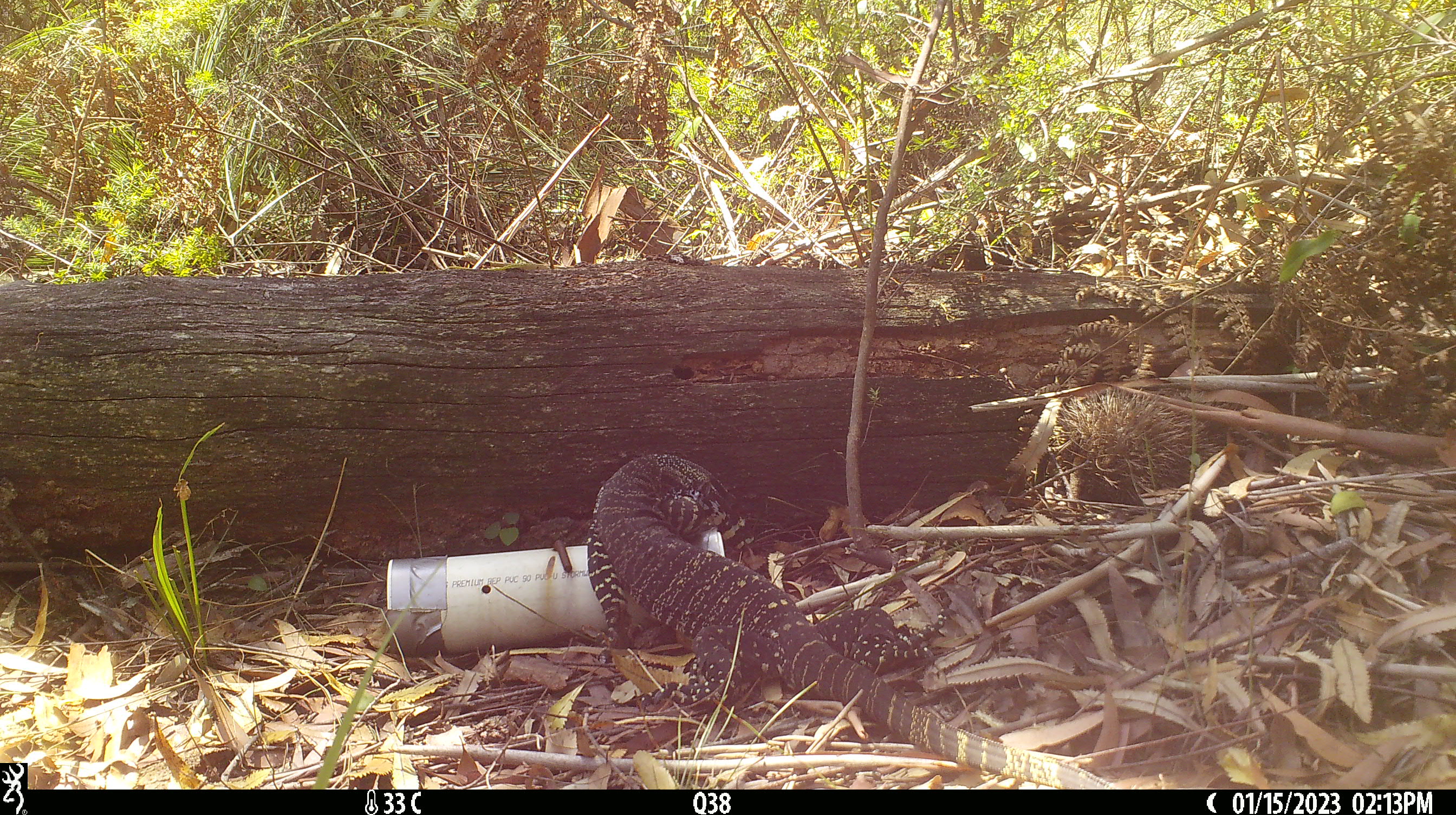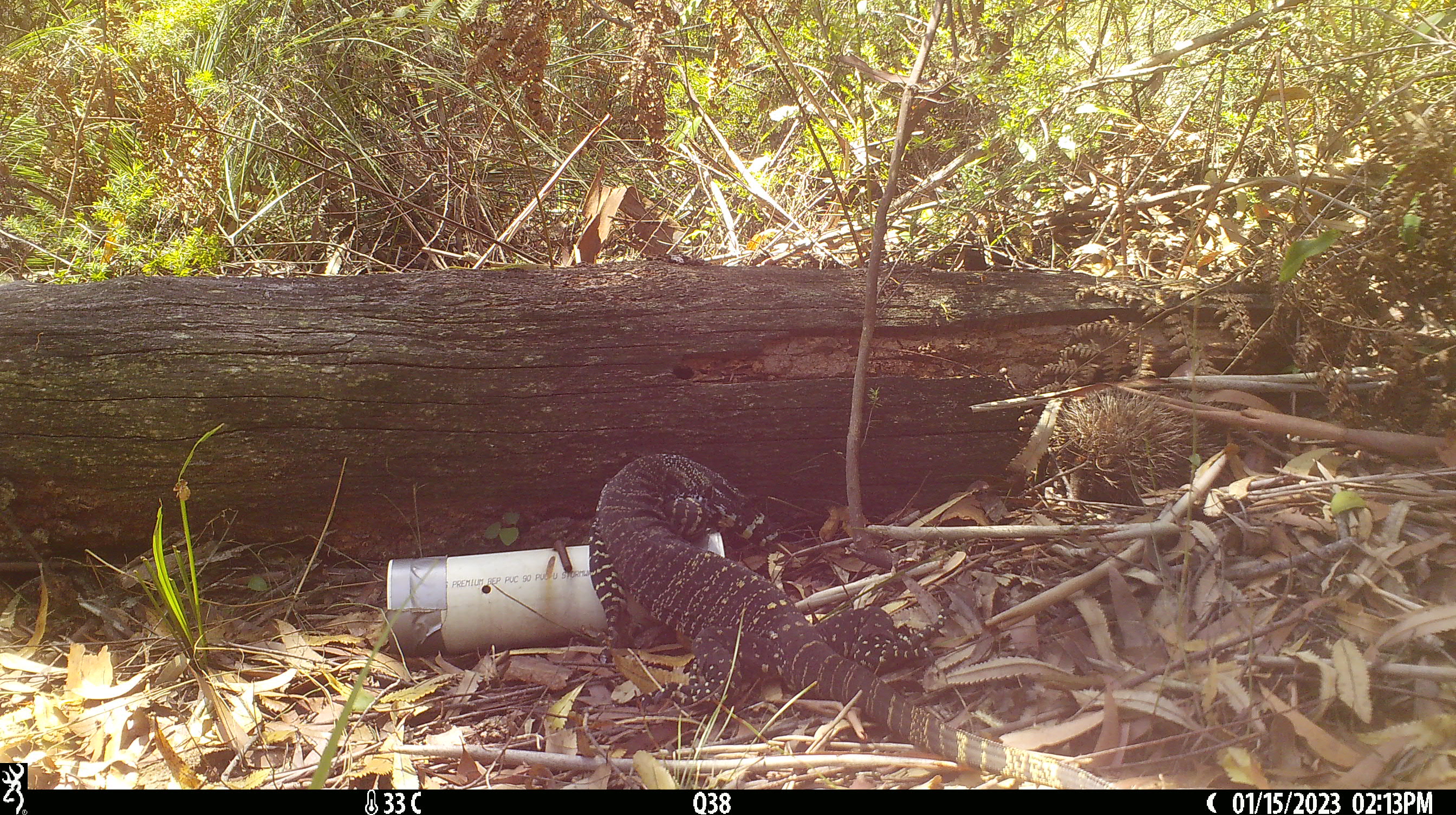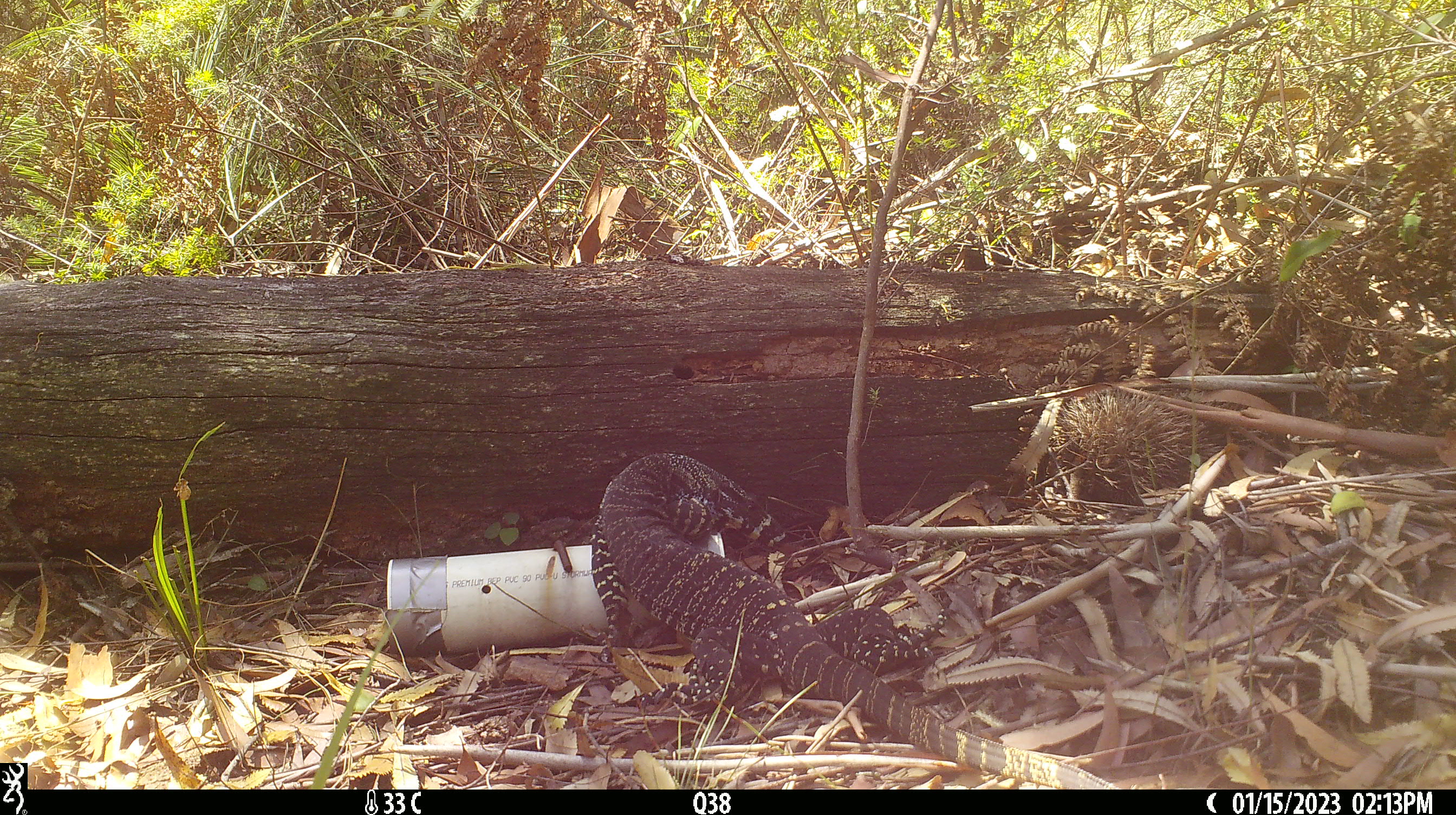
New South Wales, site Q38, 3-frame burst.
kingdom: Animalia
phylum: Chordata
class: Reptilia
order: Squamata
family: Varanidae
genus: Varanus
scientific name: Varanus varius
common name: lace monitor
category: goanna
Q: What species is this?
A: Goanna (lace monitor) (Varanus varius).